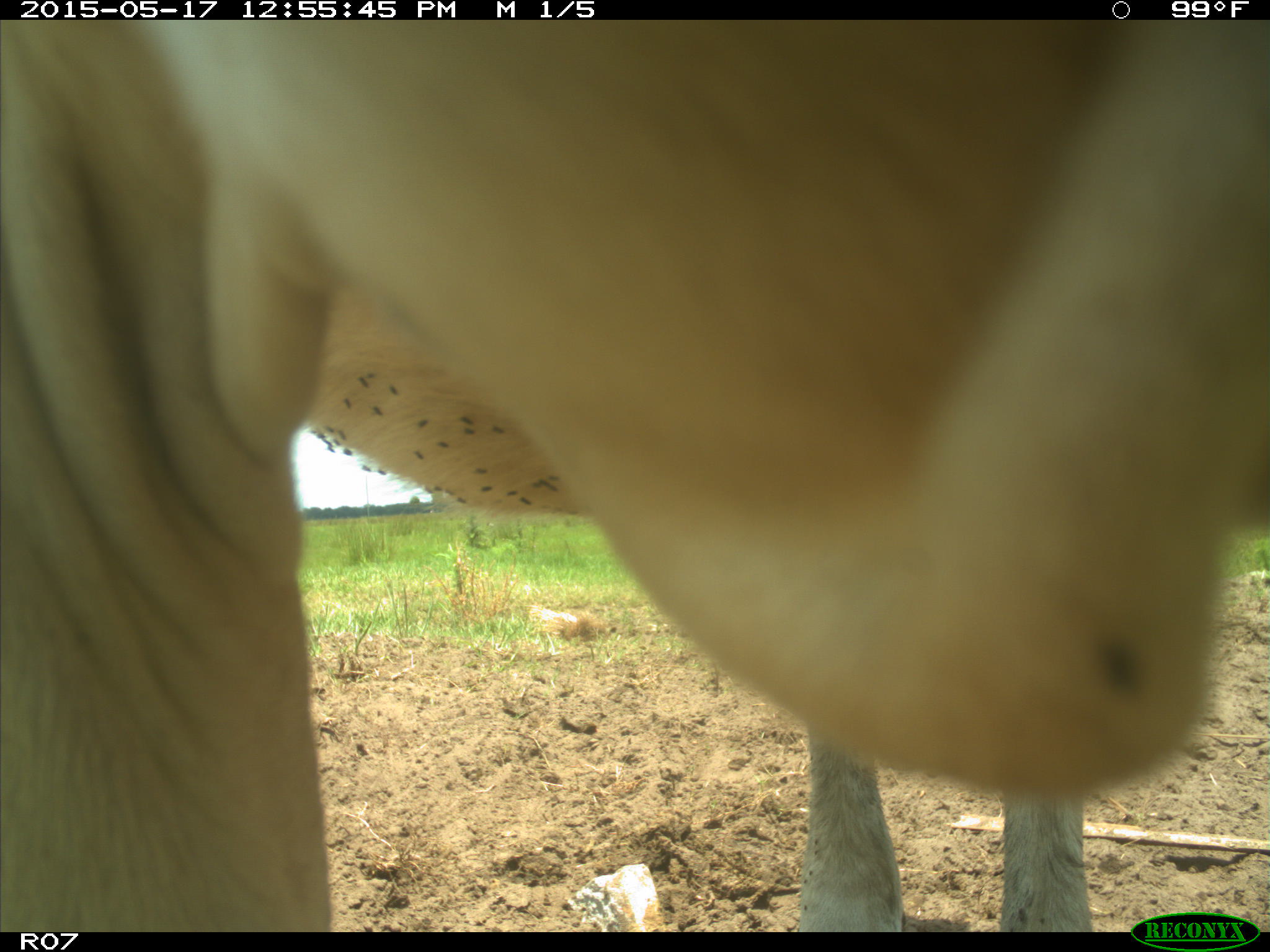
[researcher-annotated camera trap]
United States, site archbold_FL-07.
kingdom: Animalia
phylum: Chordata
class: Mammalia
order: Artiodactyla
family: Bovidae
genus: Bos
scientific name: Bos taurus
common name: domestic cow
Bos taurus (domestic cow).